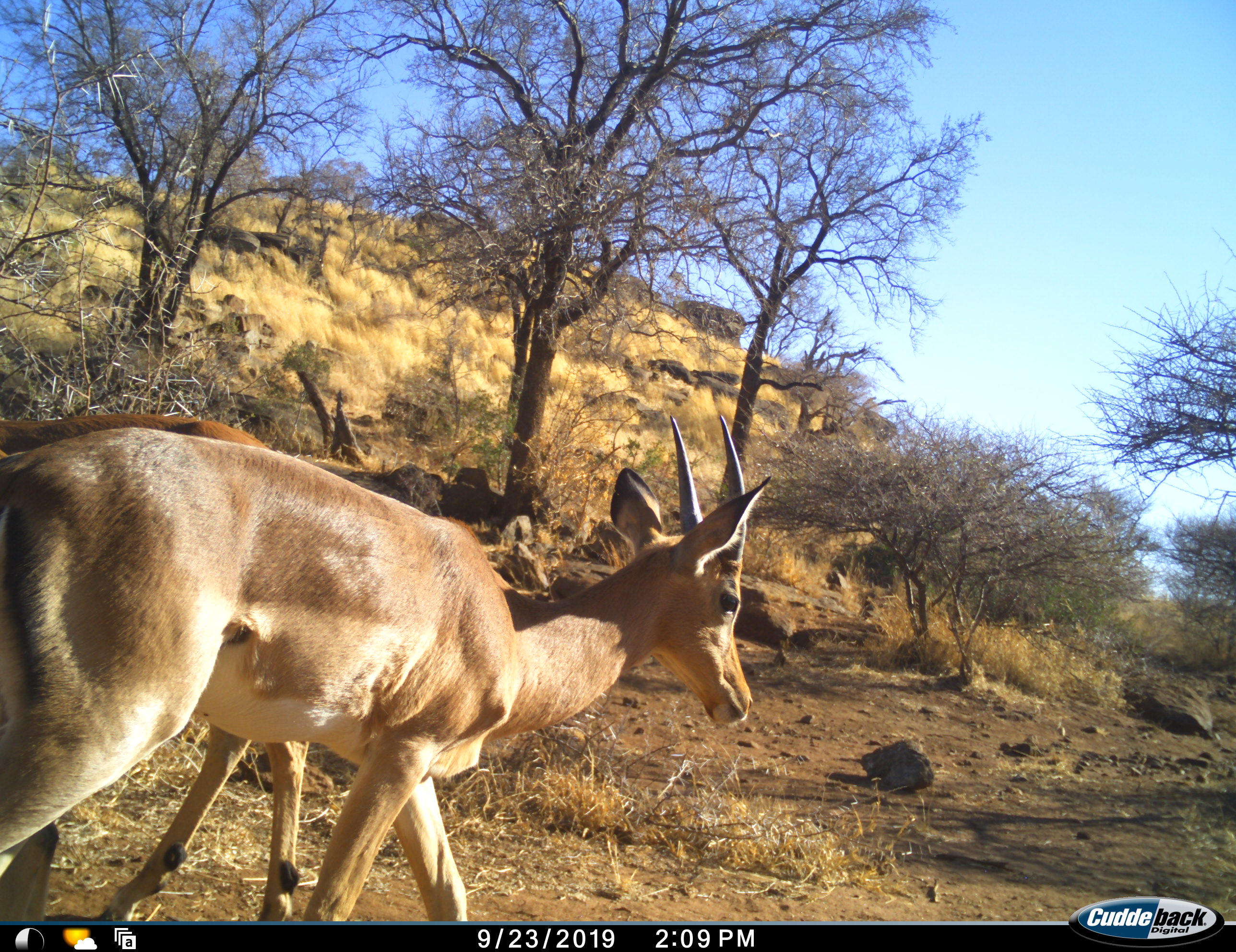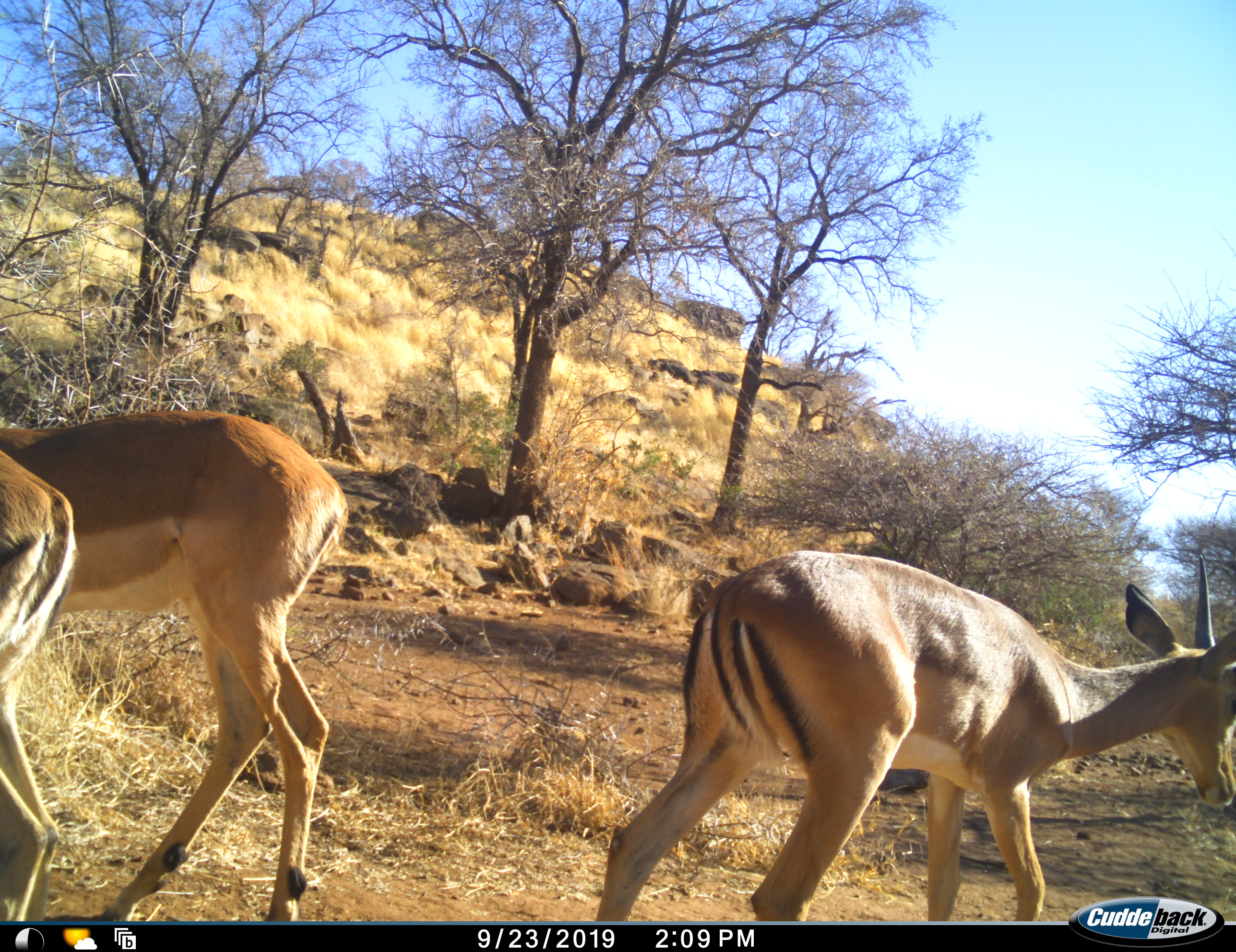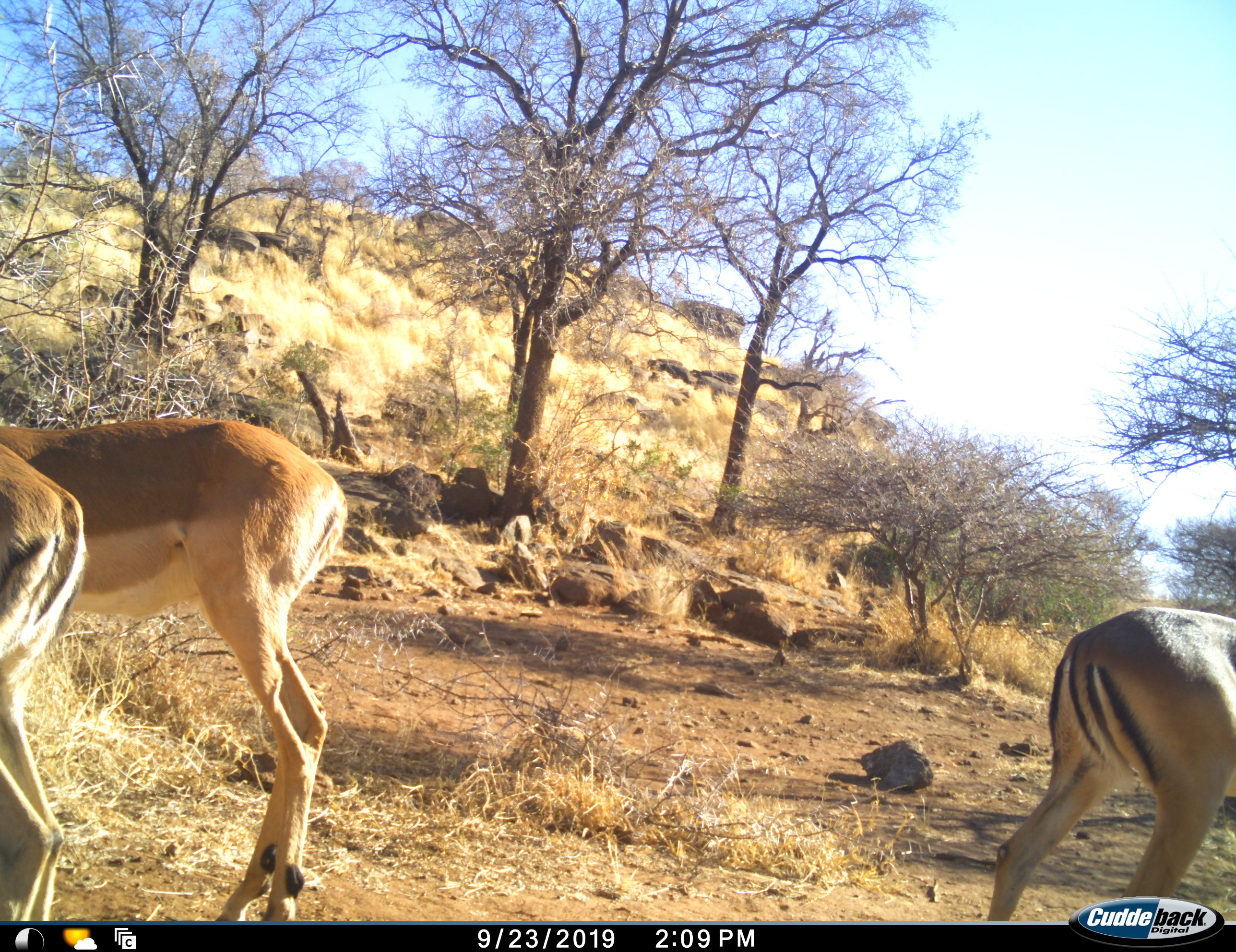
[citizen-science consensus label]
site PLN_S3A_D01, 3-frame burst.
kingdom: Animalia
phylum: Chordata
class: Mammalia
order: Artiodactyla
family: Bovidae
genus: Aepyceros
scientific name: Aepyceros melampus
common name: impala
Impala (Aepyceros melampus), count 3. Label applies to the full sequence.